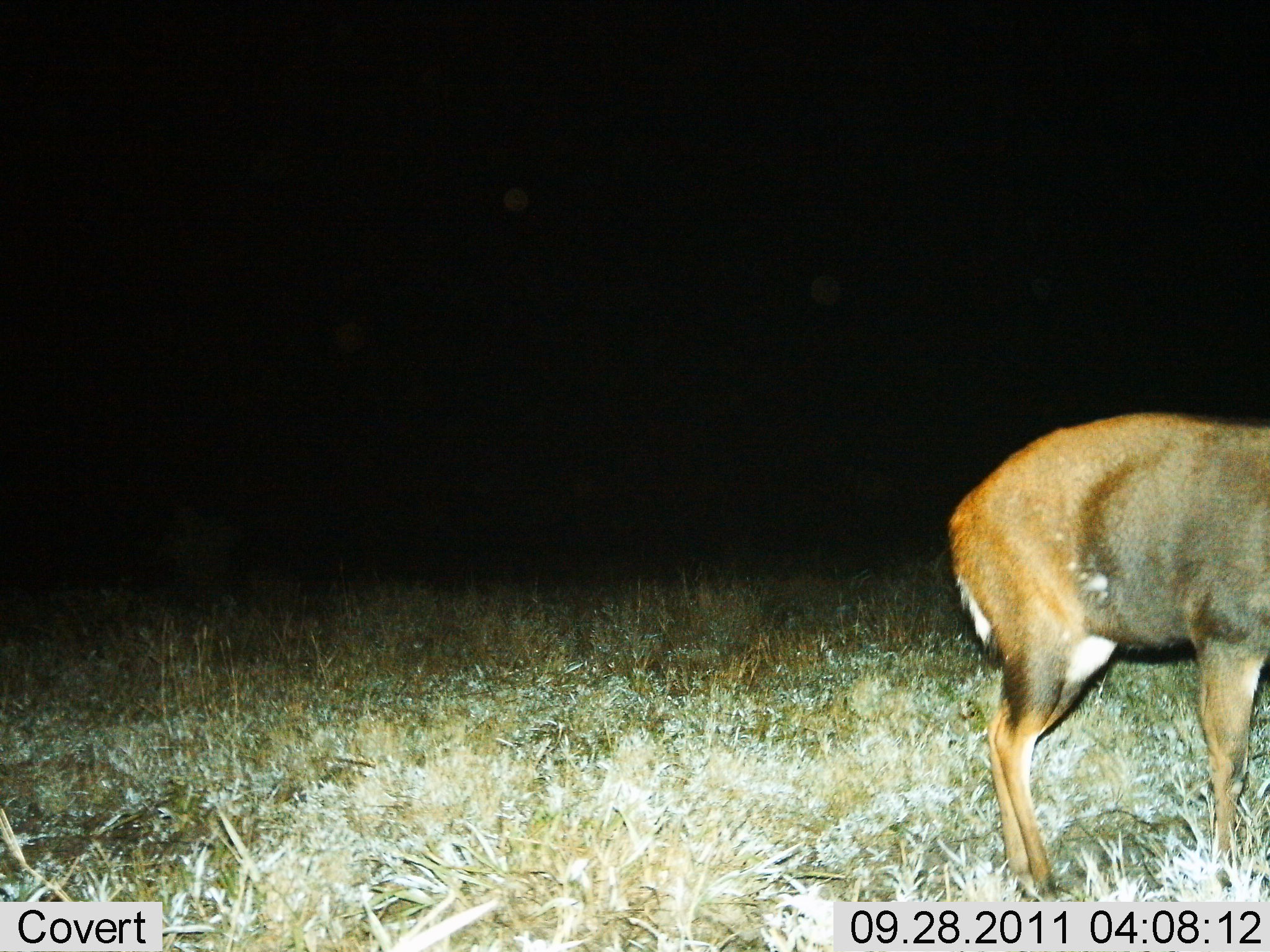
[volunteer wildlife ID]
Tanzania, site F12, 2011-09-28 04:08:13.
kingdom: Animalia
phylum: Chordata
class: Mammalia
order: Artiodactyla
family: Bovidae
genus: Tragelaphus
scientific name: Tragelaphus scriptus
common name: bushbuck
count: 1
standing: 90%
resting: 0%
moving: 10%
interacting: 0%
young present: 0%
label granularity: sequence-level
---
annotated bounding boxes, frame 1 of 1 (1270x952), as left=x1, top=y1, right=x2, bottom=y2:
animal: left=947, top=412, right=1270, bottom=902